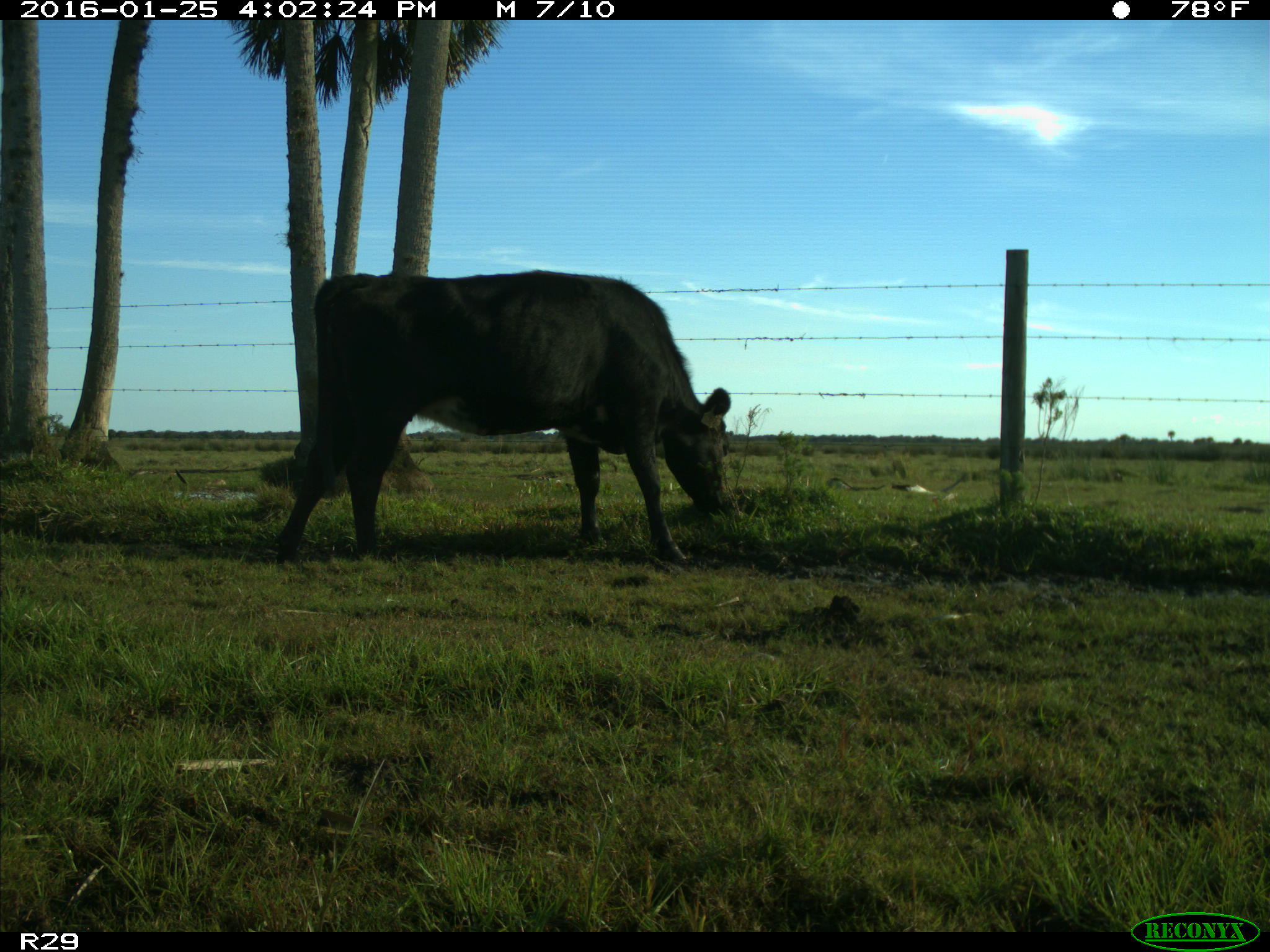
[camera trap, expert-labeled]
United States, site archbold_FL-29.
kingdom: Animalia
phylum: Chordata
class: Mammalia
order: Artiodactyla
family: Bovidae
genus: Bos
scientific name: Bos taurus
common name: domestic cow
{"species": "Bos taurus (domestic cow)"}